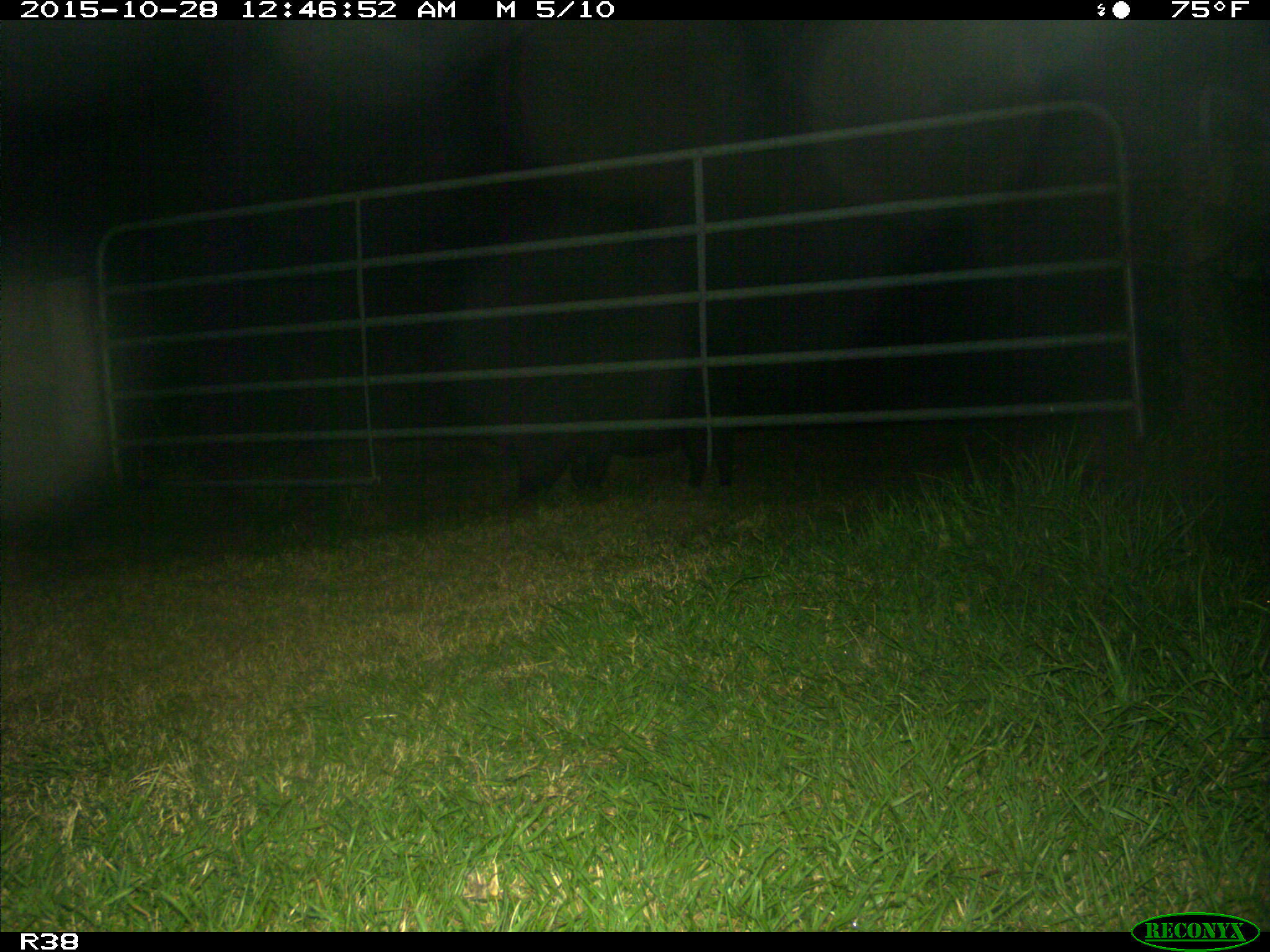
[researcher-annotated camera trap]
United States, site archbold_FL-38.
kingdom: Animalia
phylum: Chordata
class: Mammalia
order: Artiodactyla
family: Suidae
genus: Sus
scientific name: Sus scrofa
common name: wild boar